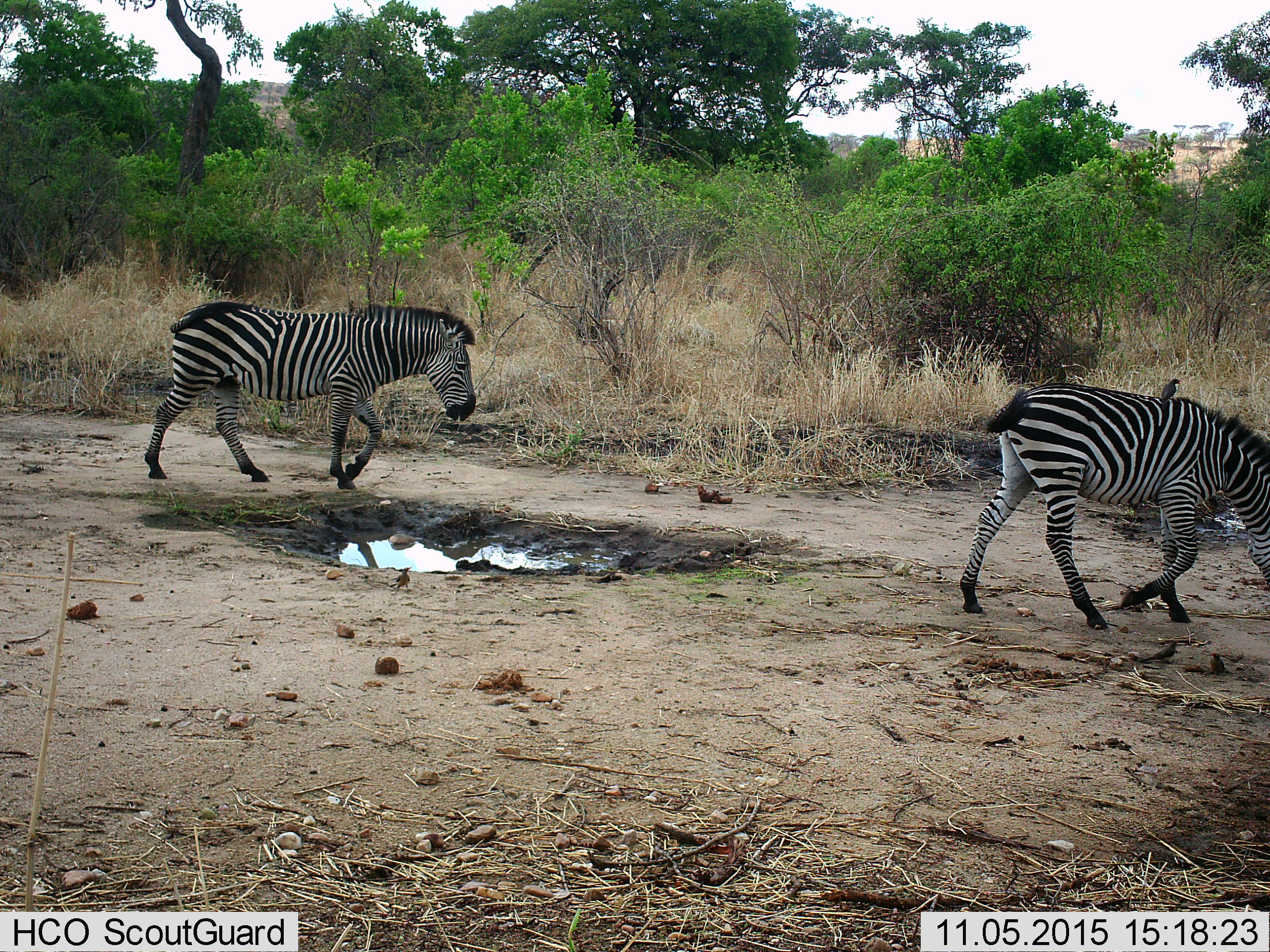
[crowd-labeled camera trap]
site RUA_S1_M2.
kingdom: Animalia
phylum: Chordata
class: Aves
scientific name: Aves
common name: bird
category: birdother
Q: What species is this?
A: Birdother (bird) (Aves).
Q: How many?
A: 2.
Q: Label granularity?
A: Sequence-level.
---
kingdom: Animalia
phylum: Chordata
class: Mammalia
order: Perissodactyla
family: Equidae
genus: Equus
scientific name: Equus quagga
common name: plains zebra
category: zebraplains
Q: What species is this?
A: Zebraplains (plains zebra) (Equus quagga).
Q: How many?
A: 2.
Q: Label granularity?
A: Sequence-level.